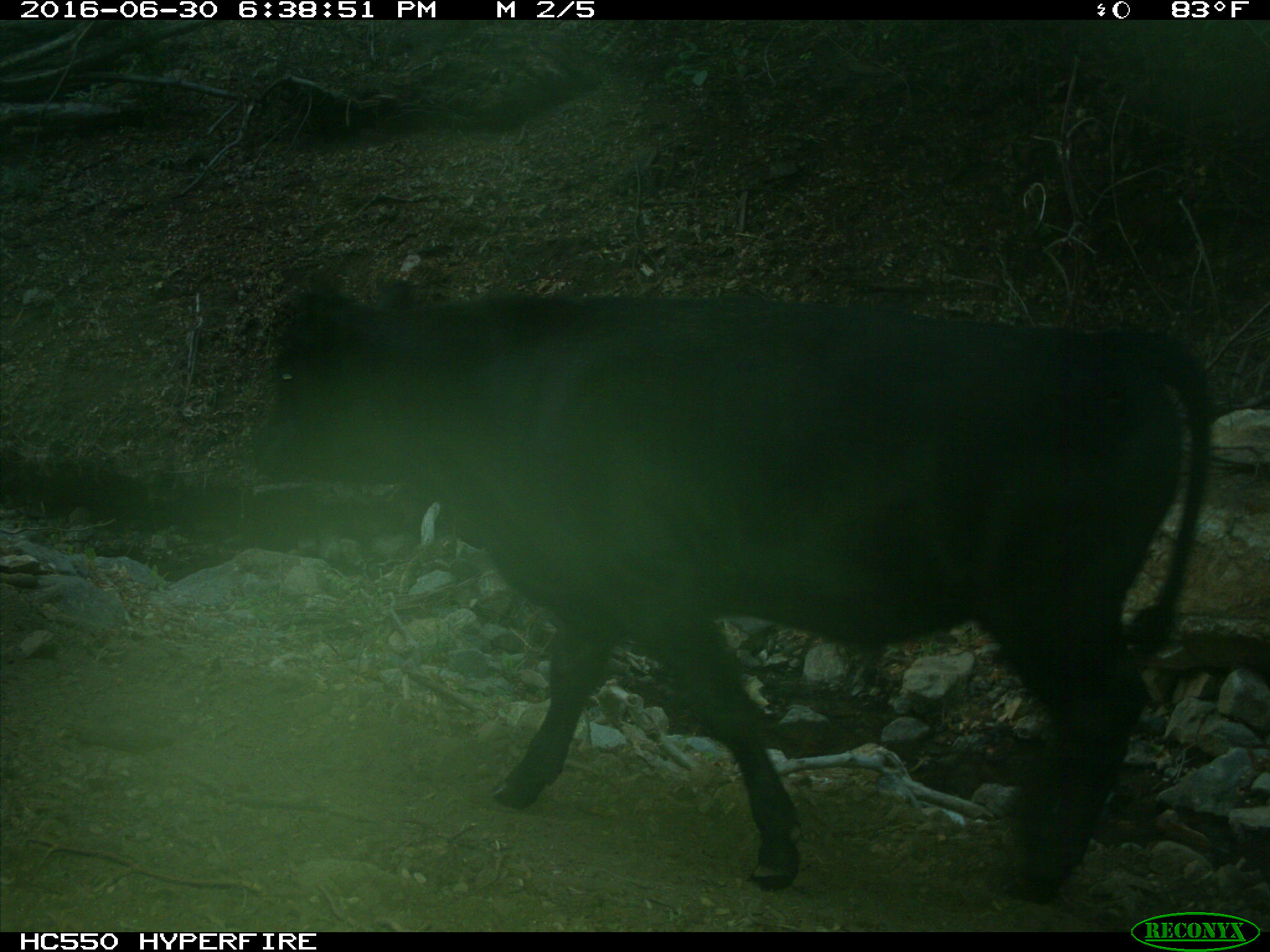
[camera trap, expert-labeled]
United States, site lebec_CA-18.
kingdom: Animalia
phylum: Chordata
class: Mammalia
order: Artiodactyla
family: Bovidae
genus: Bos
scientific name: Bos taurus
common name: domestic cow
Bos taurus (domestic cow).